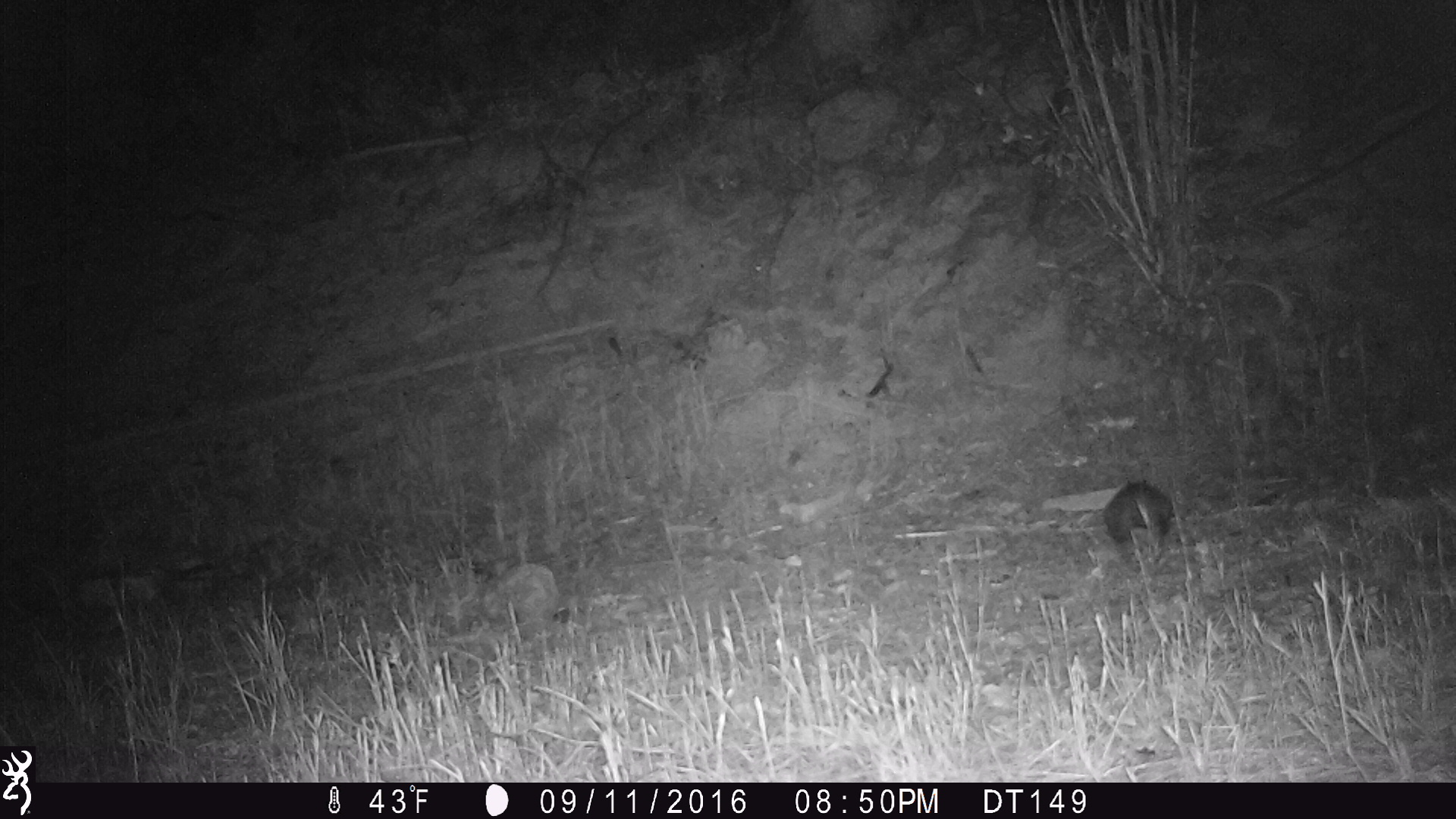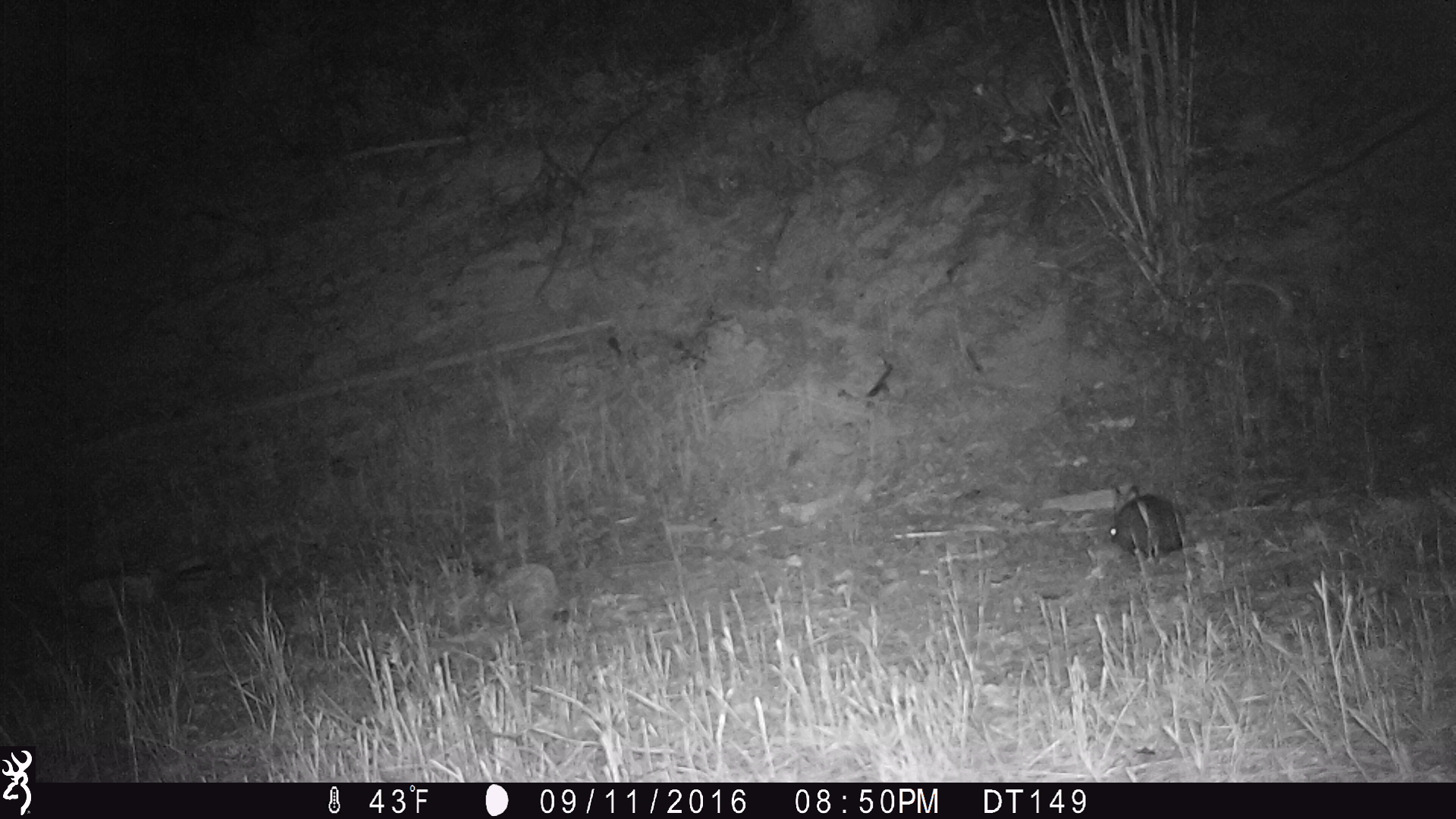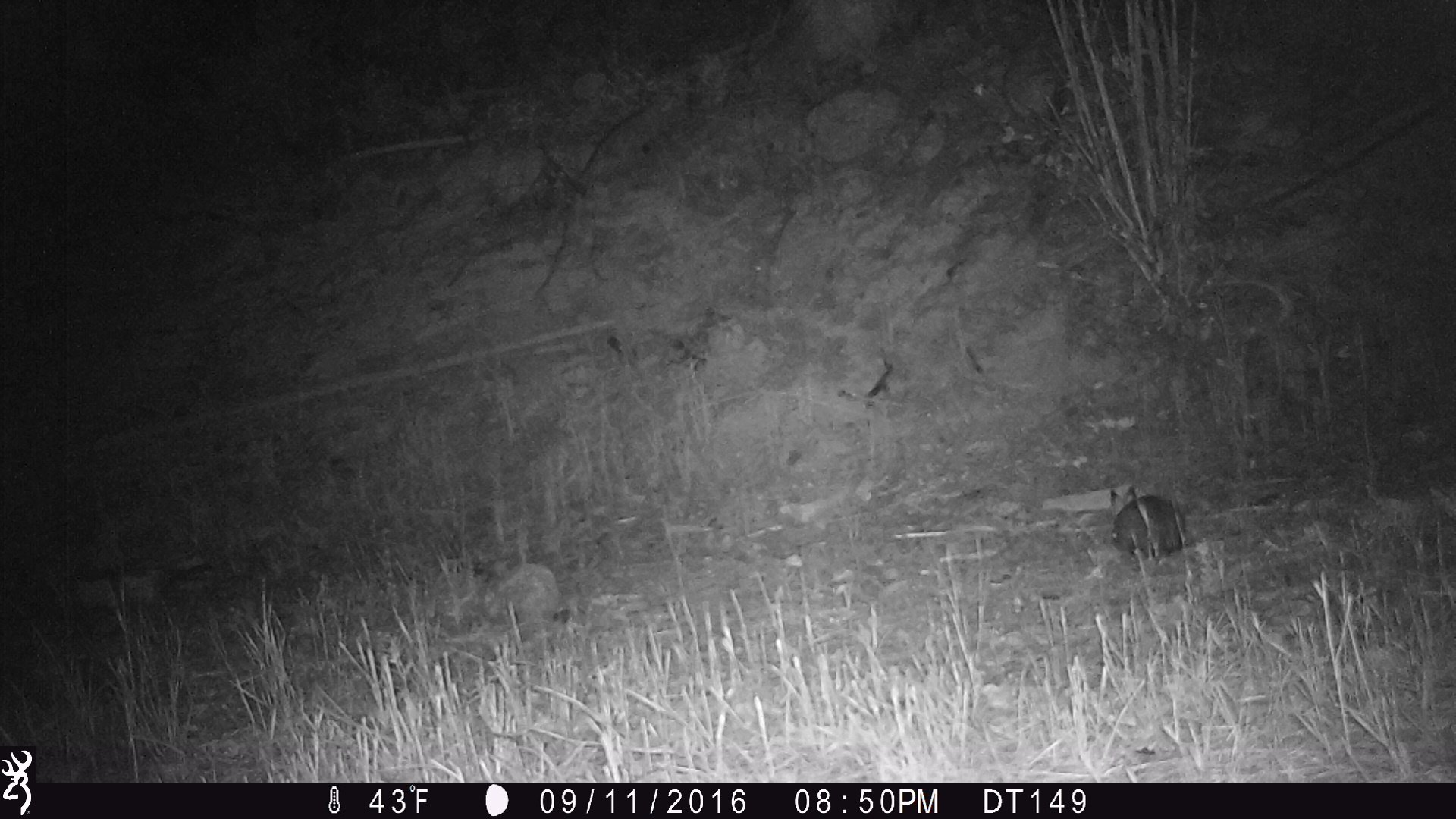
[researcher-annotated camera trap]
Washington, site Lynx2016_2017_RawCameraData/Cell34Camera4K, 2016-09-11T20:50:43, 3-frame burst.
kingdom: Animalia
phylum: Chordata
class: Mammalia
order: Lagomorpha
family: Leporidae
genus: Lepus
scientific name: Lepus americanus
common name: snowshoe hare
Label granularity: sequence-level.